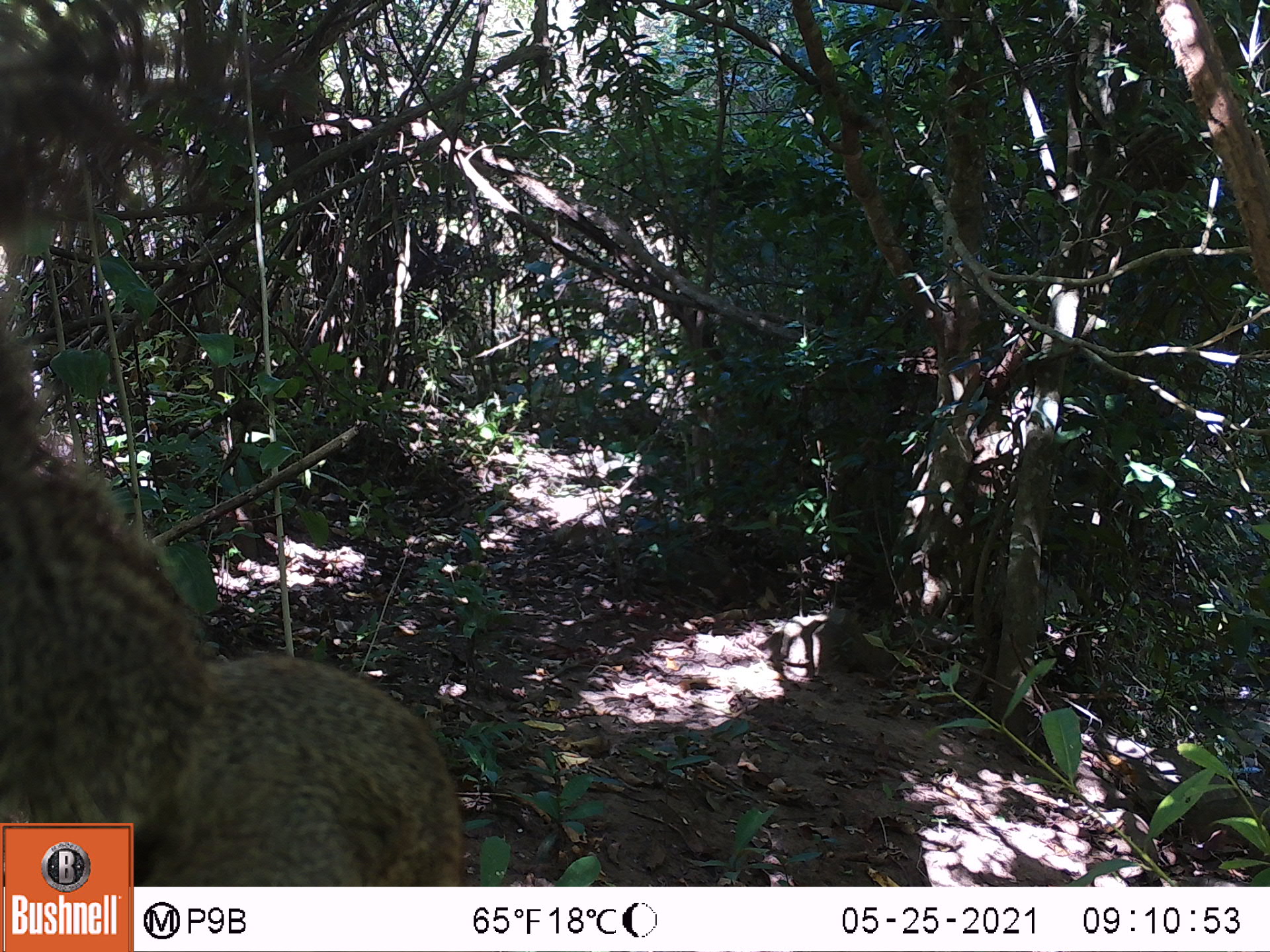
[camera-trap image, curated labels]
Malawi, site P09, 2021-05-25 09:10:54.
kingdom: Animalia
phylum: Chordata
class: Mammalia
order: Rodentia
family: Sciuridae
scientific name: Sciuridae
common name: squirrel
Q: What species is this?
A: Squirrel (Sciuridae).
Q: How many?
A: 1.